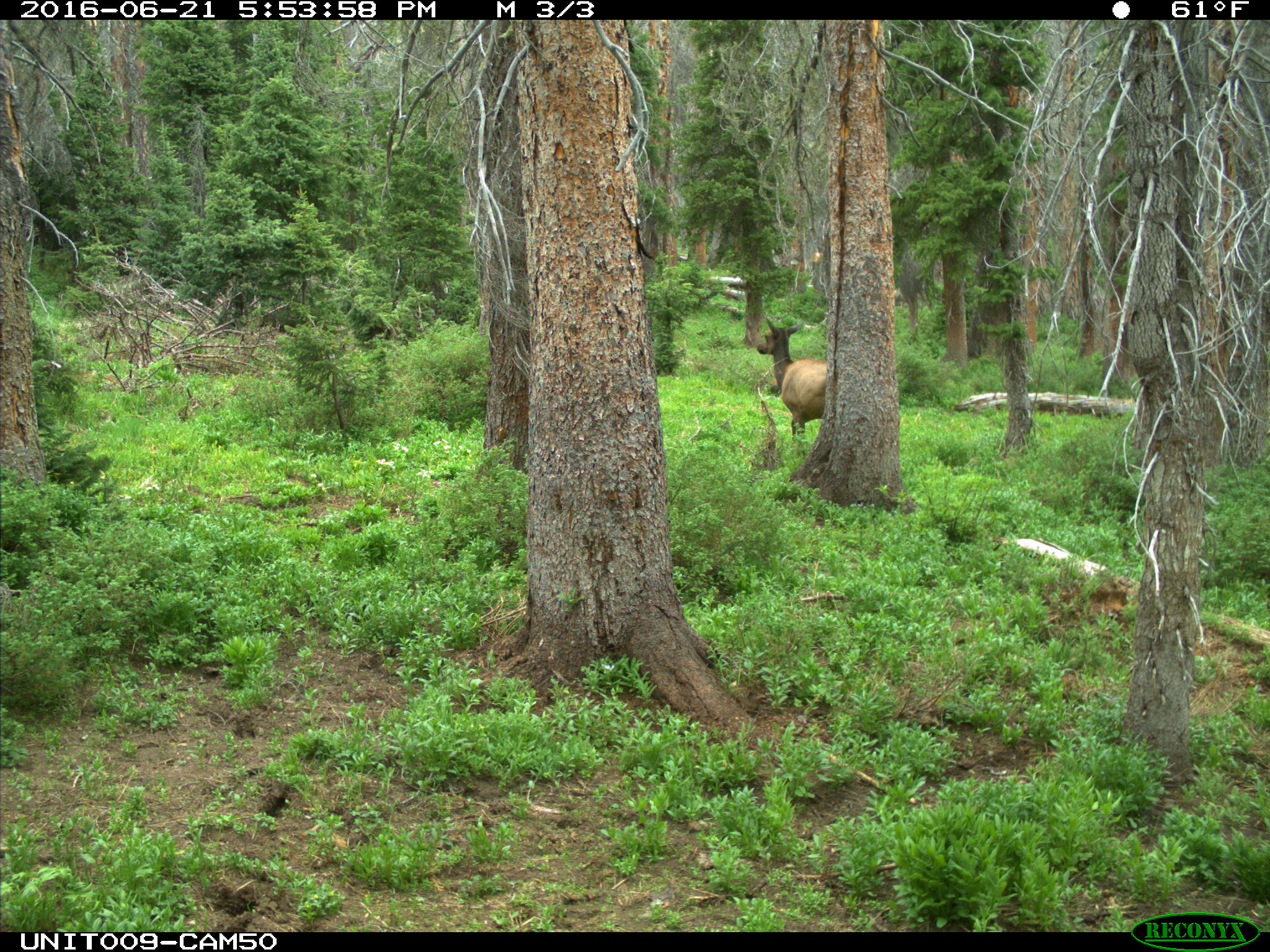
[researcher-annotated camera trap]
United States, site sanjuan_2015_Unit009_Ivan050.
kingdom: Animalia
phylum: Chordata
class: Mammalia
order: Artiodactyla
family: Cervidae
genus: Cervus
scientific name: Cervus elaphus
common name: red deer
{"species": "Cervus elaphus (red deer)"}